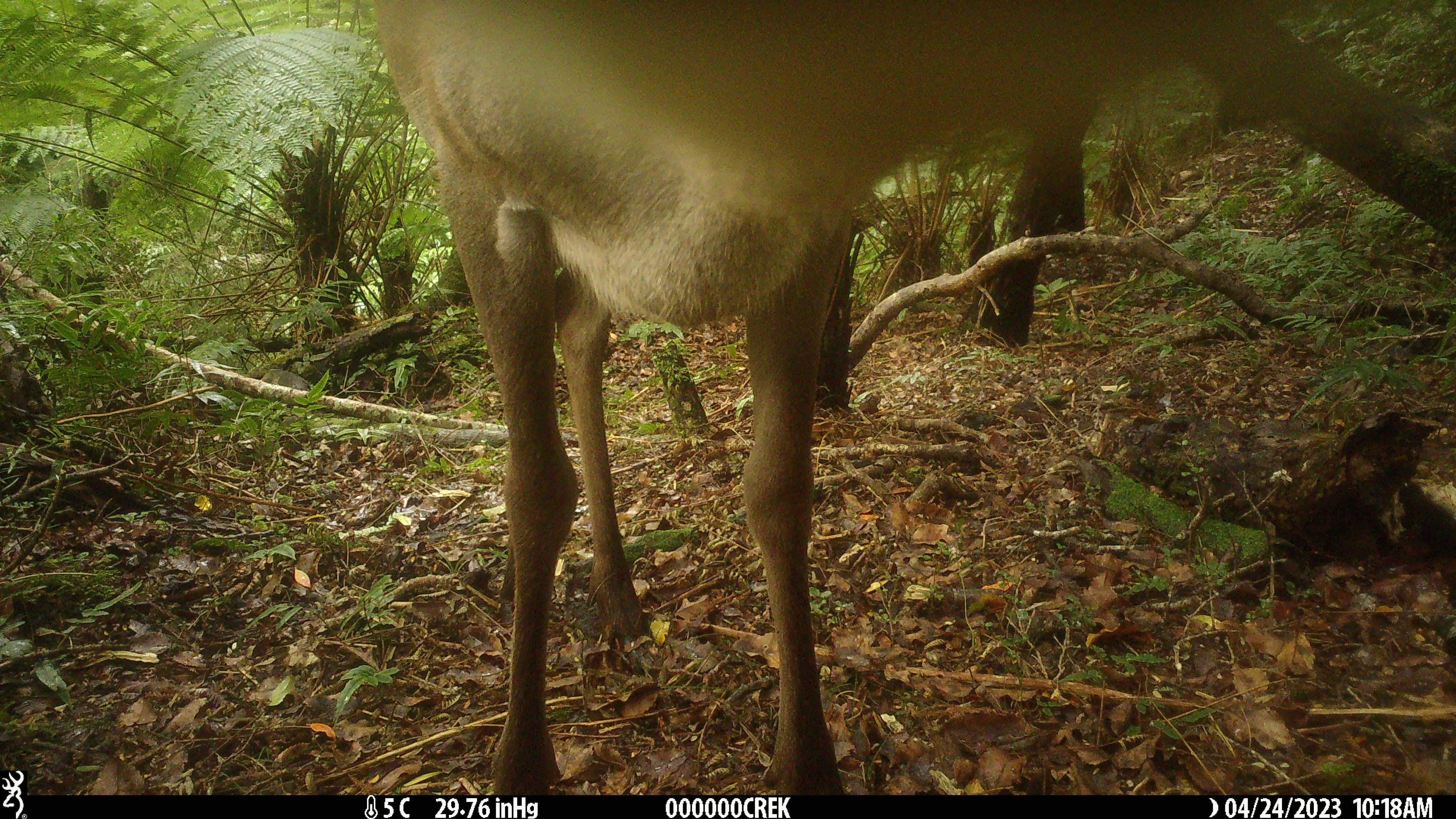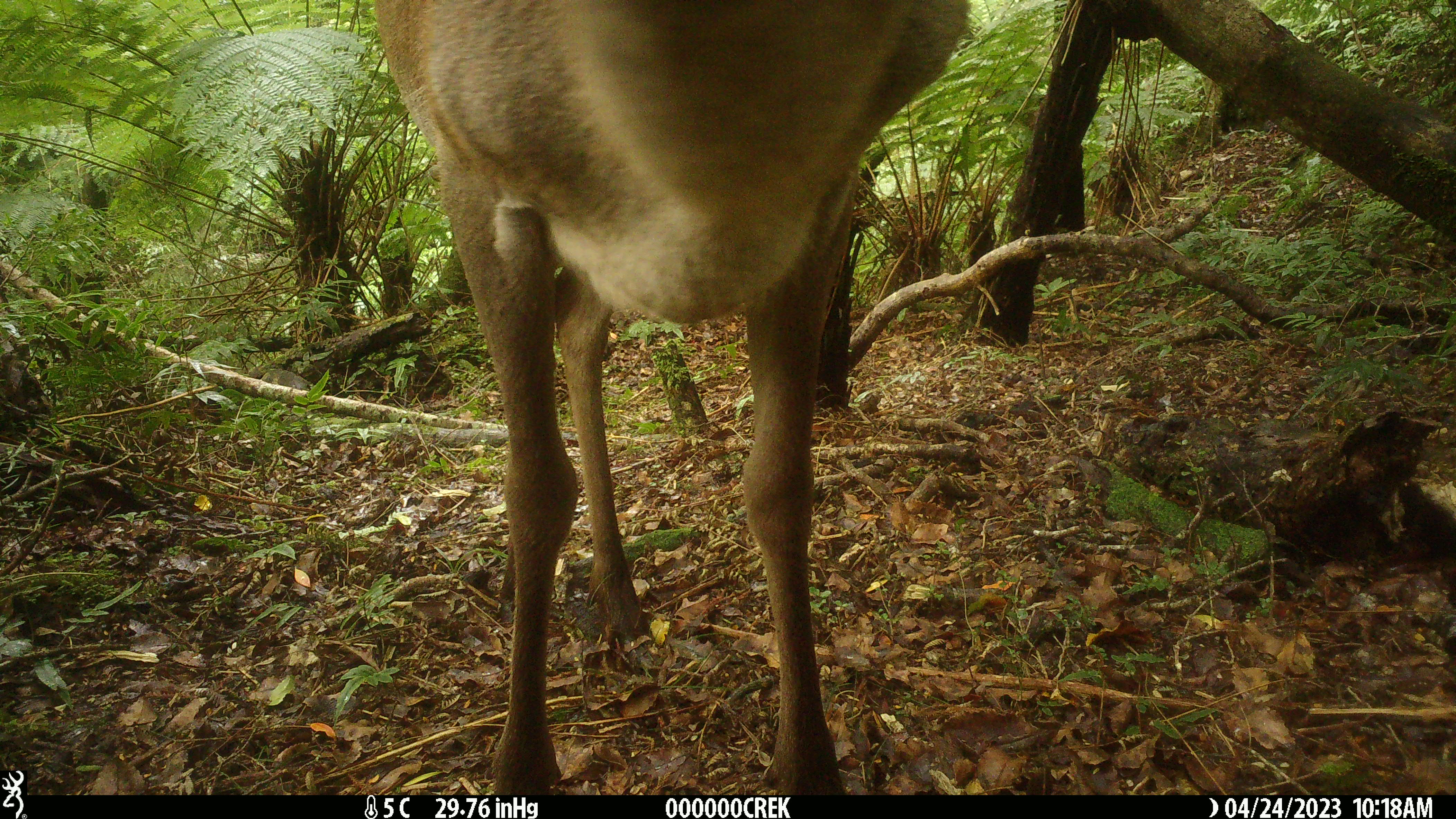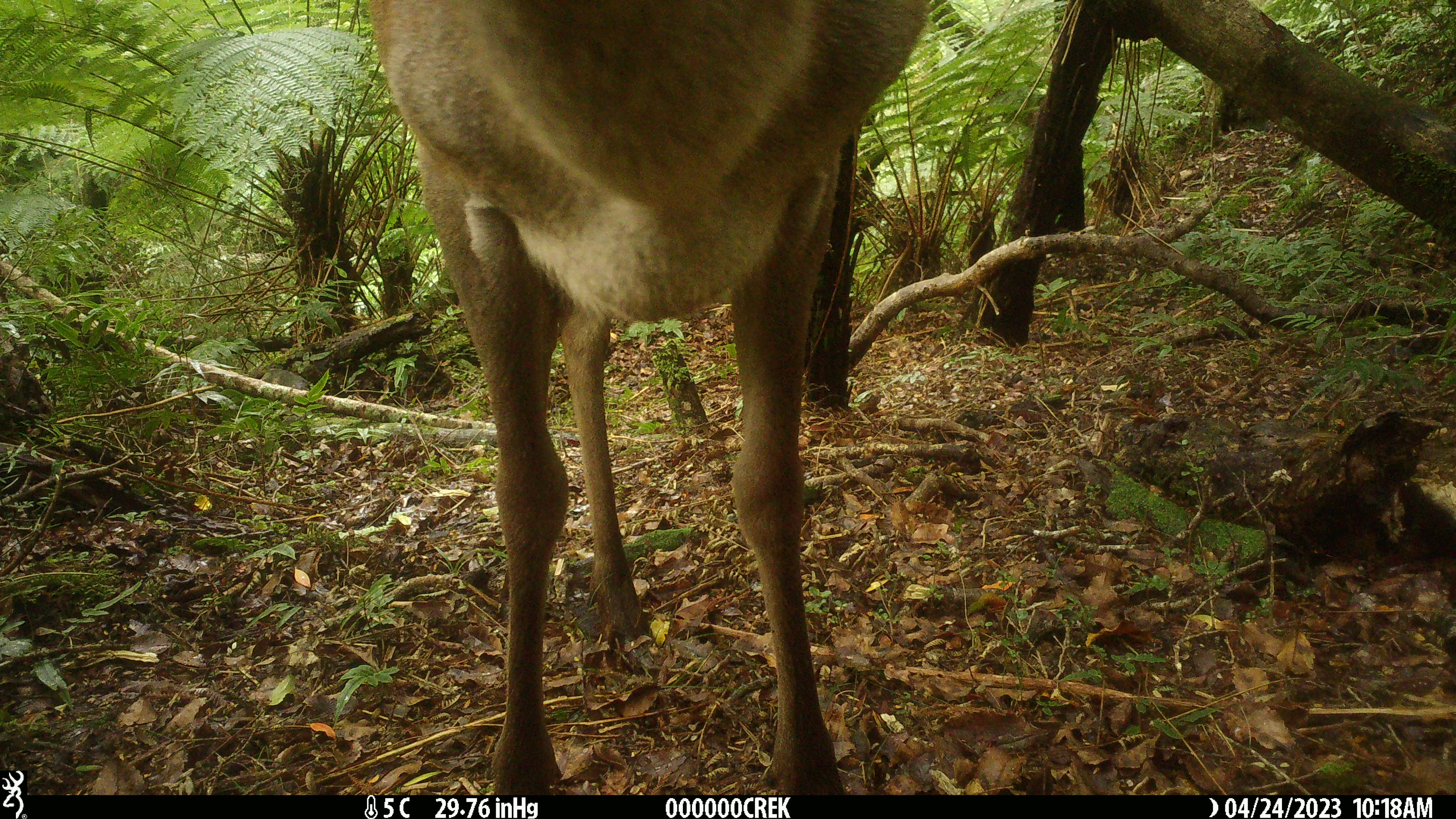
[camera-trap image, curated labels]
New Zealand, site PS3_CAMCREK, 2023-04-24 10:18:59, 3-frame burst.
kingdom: Animalia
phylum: Chordata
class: Mammalia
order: Artiodactyla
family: Cervidae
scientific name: Cervidae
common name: deer